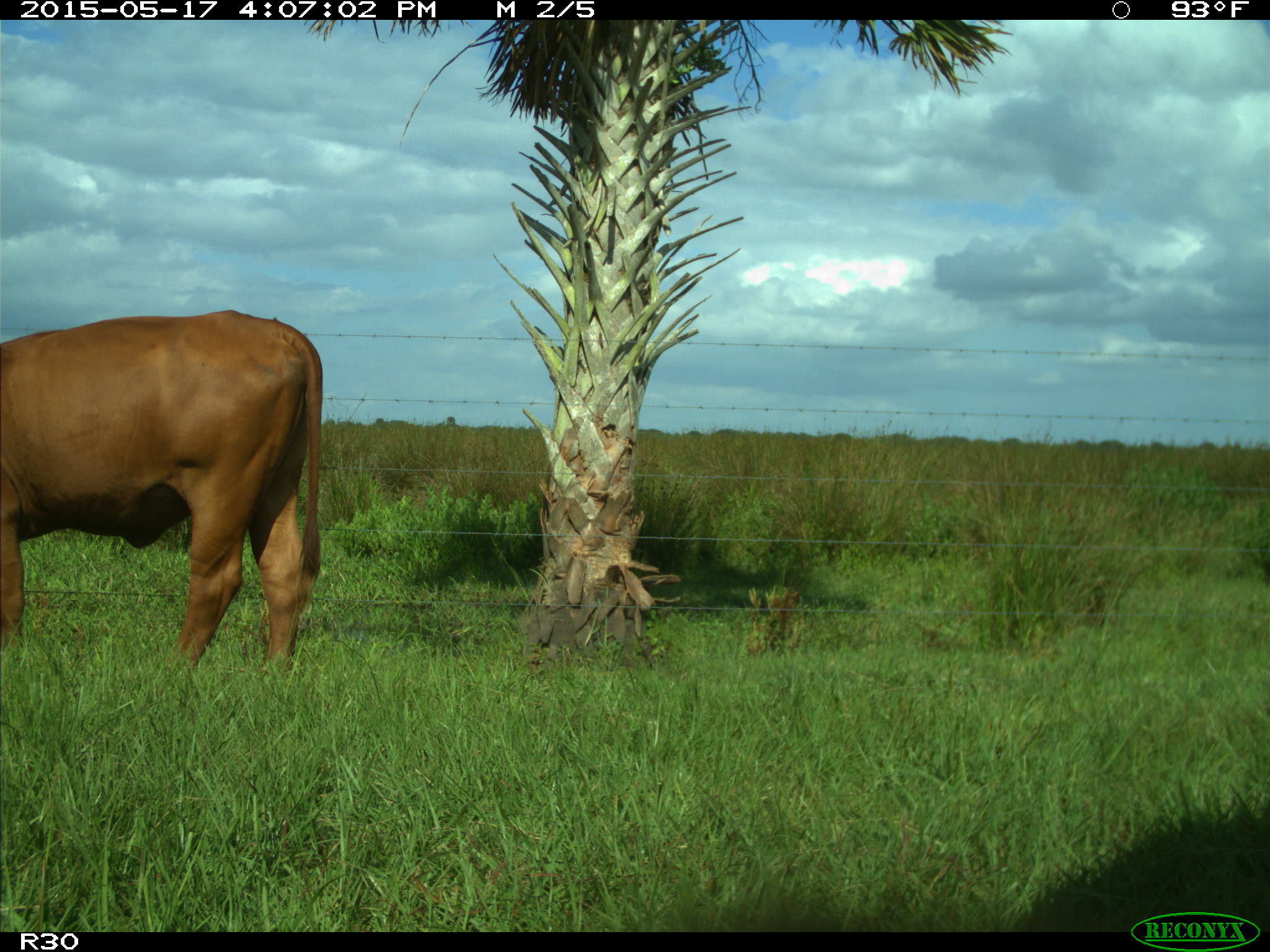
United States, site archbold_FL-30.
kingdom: Animalia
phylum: Chordata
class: Mammalia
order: Artiodactyla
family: Bovidae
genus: Bos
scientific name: Bos taurus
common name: domestic cow